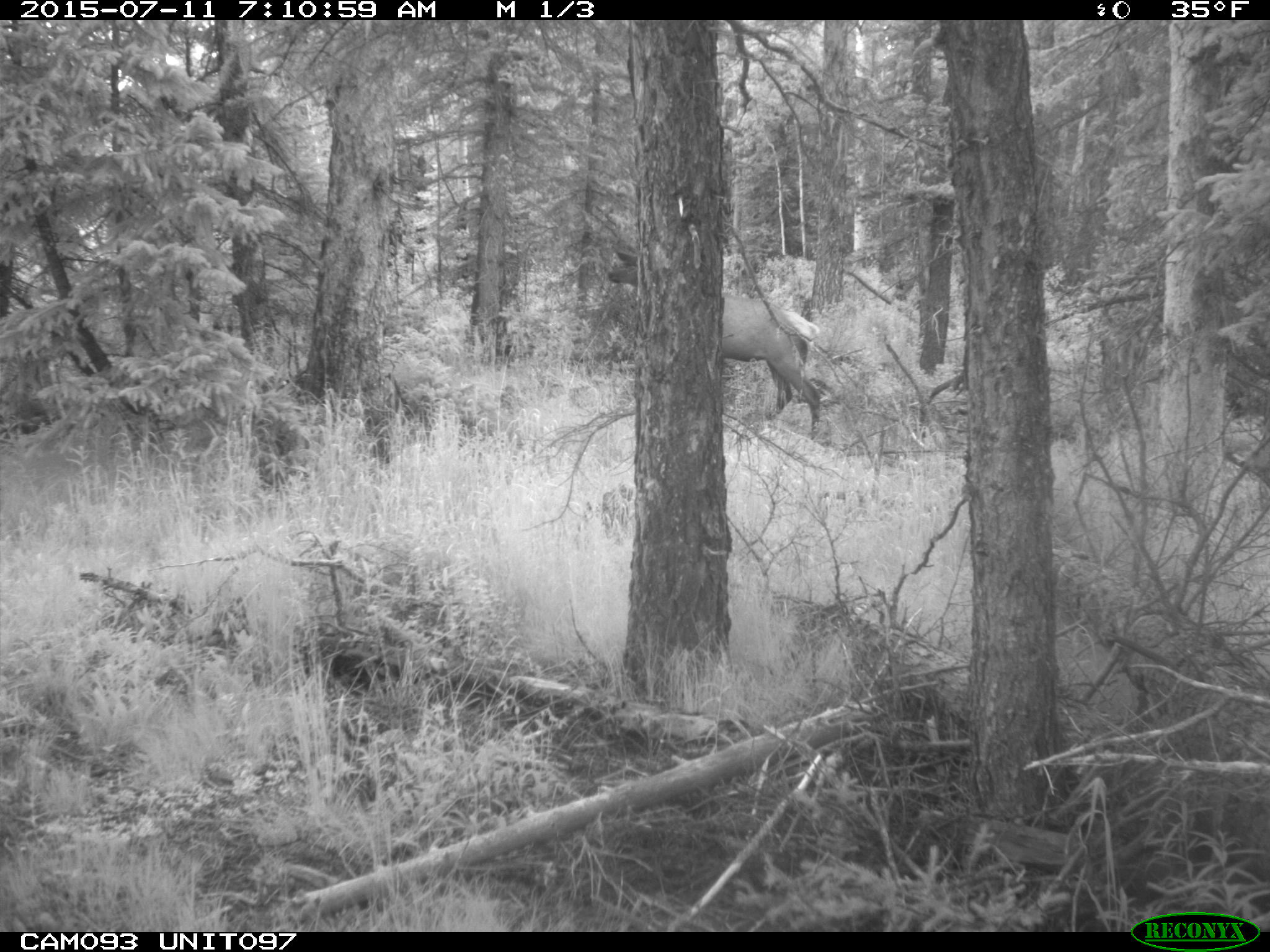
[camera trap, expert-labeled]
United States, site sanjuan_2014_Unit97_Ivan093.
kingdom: Animalia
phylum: Chordata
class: Mammalia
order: Artiodactyla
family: Cervidae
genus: Cervus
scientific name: Cervus elaphus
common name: red deer